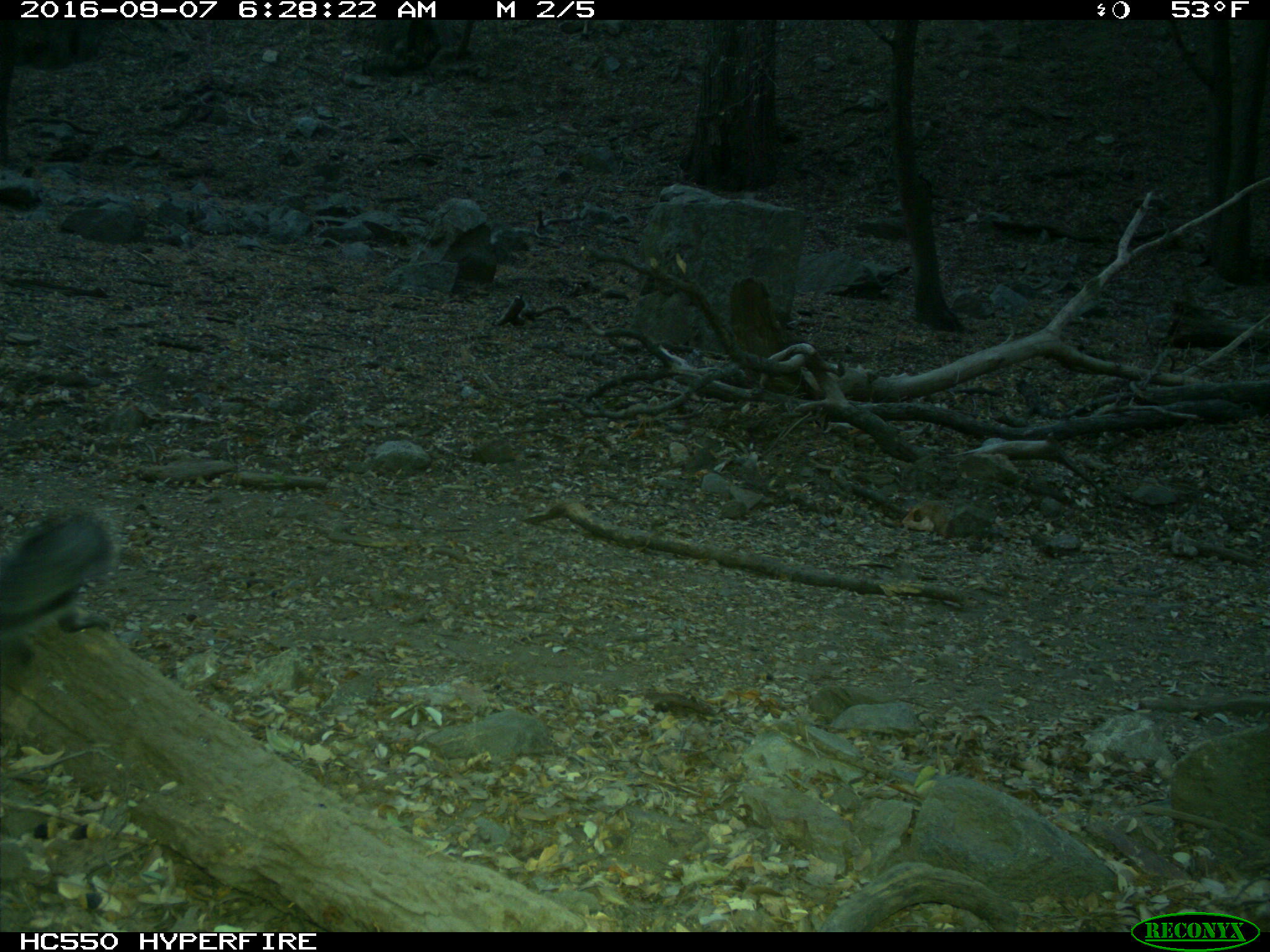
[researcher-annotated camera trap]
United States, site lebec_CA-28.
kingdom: Animalia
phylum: Chordata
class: Mammalia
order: Rodentia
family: Sciuridae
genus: Sciurus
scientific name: Sciurus carolinensis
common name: eastern gray squirrel